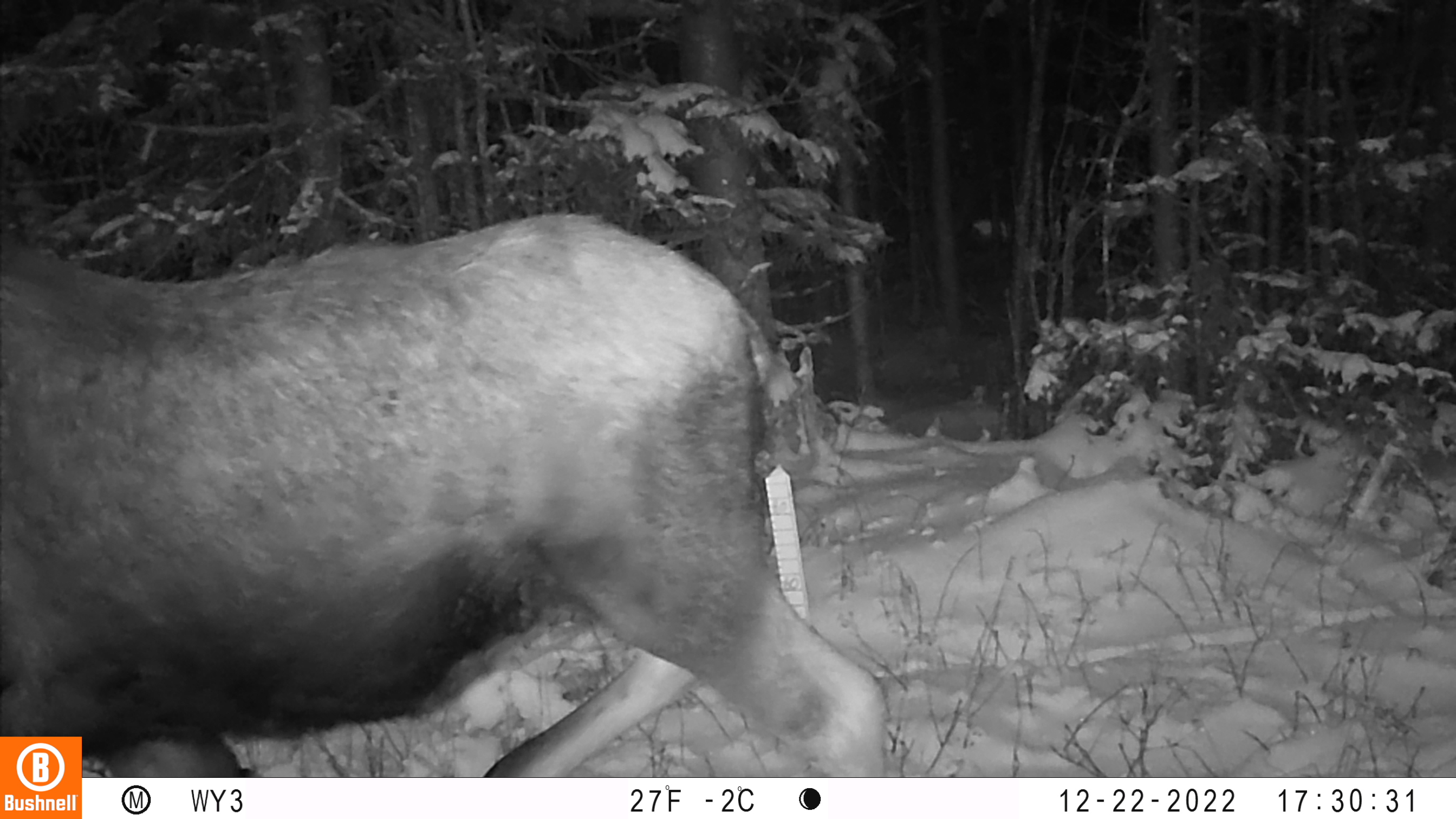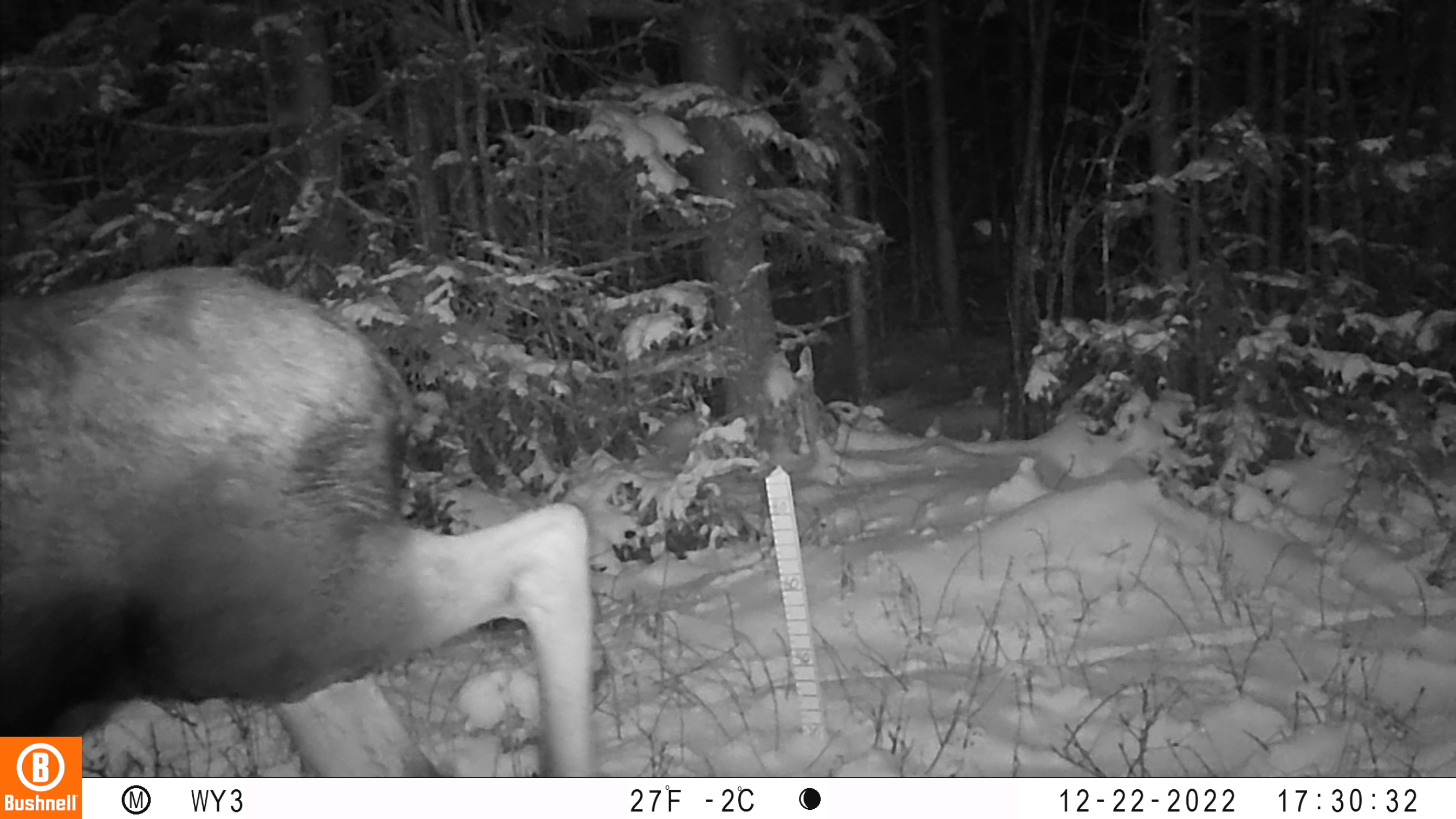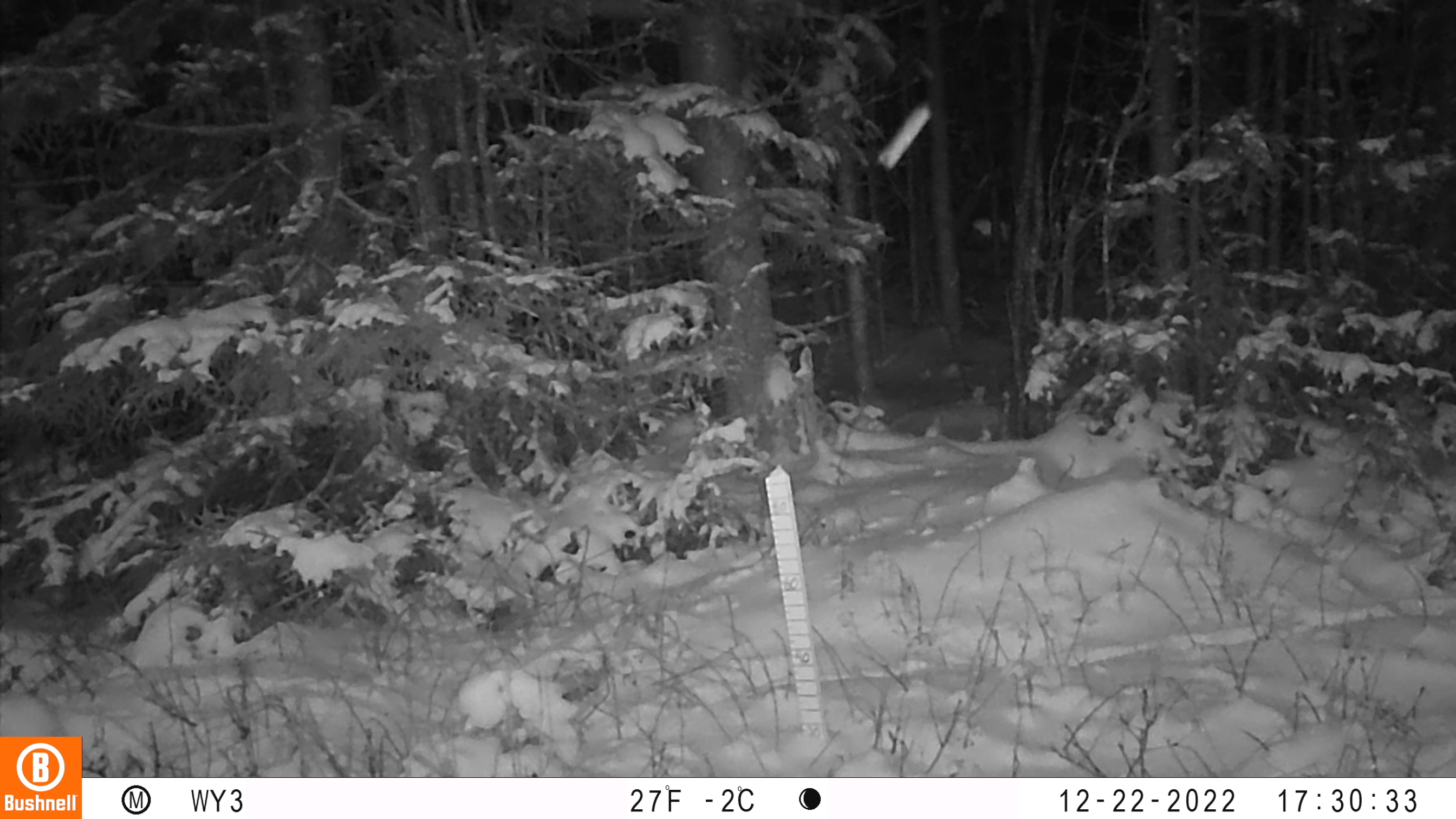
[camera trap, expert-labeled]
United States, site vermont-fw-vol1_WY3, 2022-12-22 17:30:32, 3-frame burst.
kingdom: Animalia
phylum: Chordata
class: Mammalia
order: Artiodactyla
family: Cervidae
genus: Alces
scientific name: Alces alces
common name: moose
Moose (Alces alces).